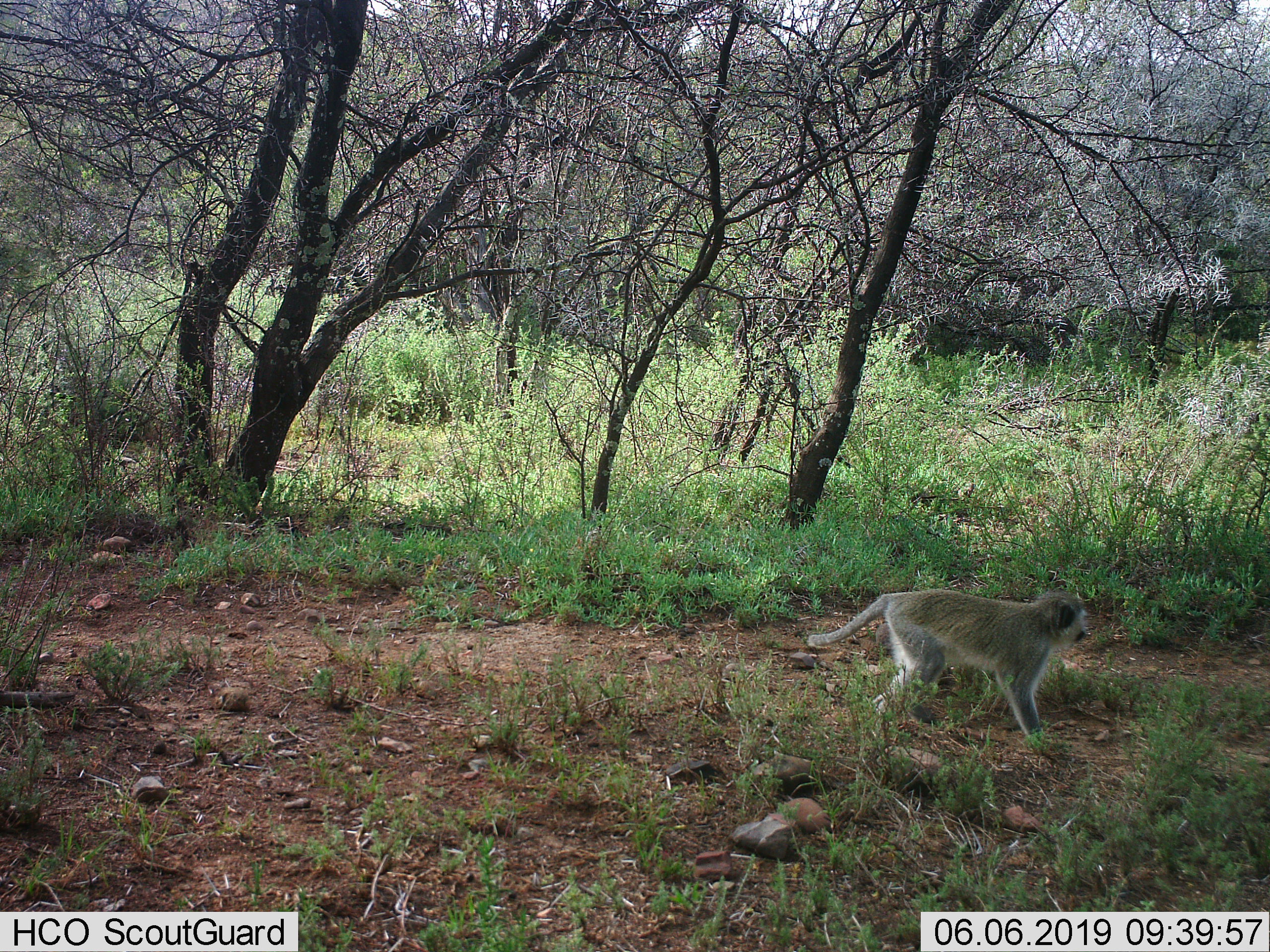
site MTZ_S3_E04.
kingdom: Animalia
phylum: Chordata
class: Mammalia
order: Primates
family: Cercopithecidae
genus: Chlorocebus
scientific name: Chlorocebus pygerythrus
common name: vervet monkey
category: monkeyvervet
Monkeyvervet (vervet monkey) (Chlorocebus pygerythrus), count 1. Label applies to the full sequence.